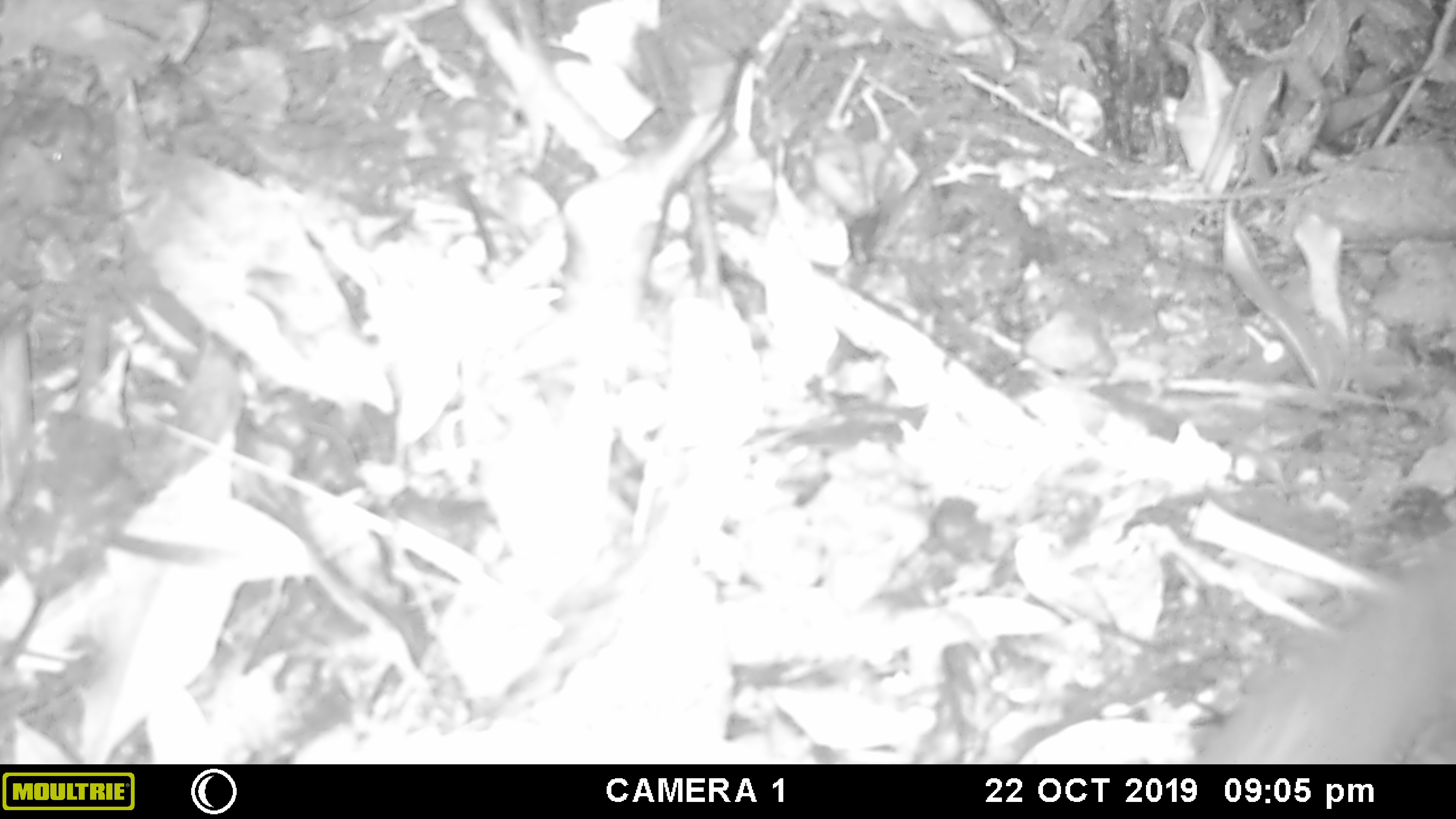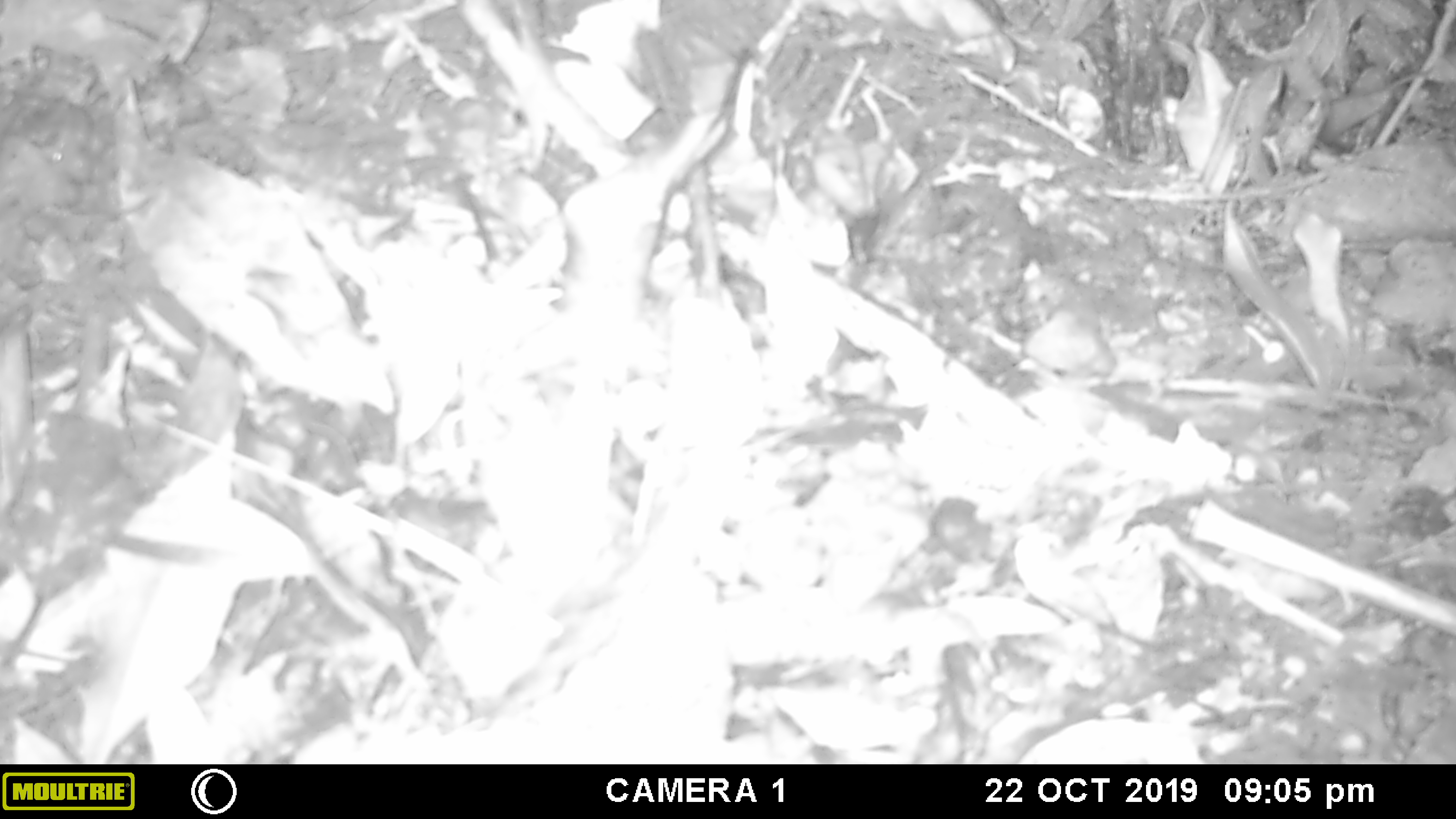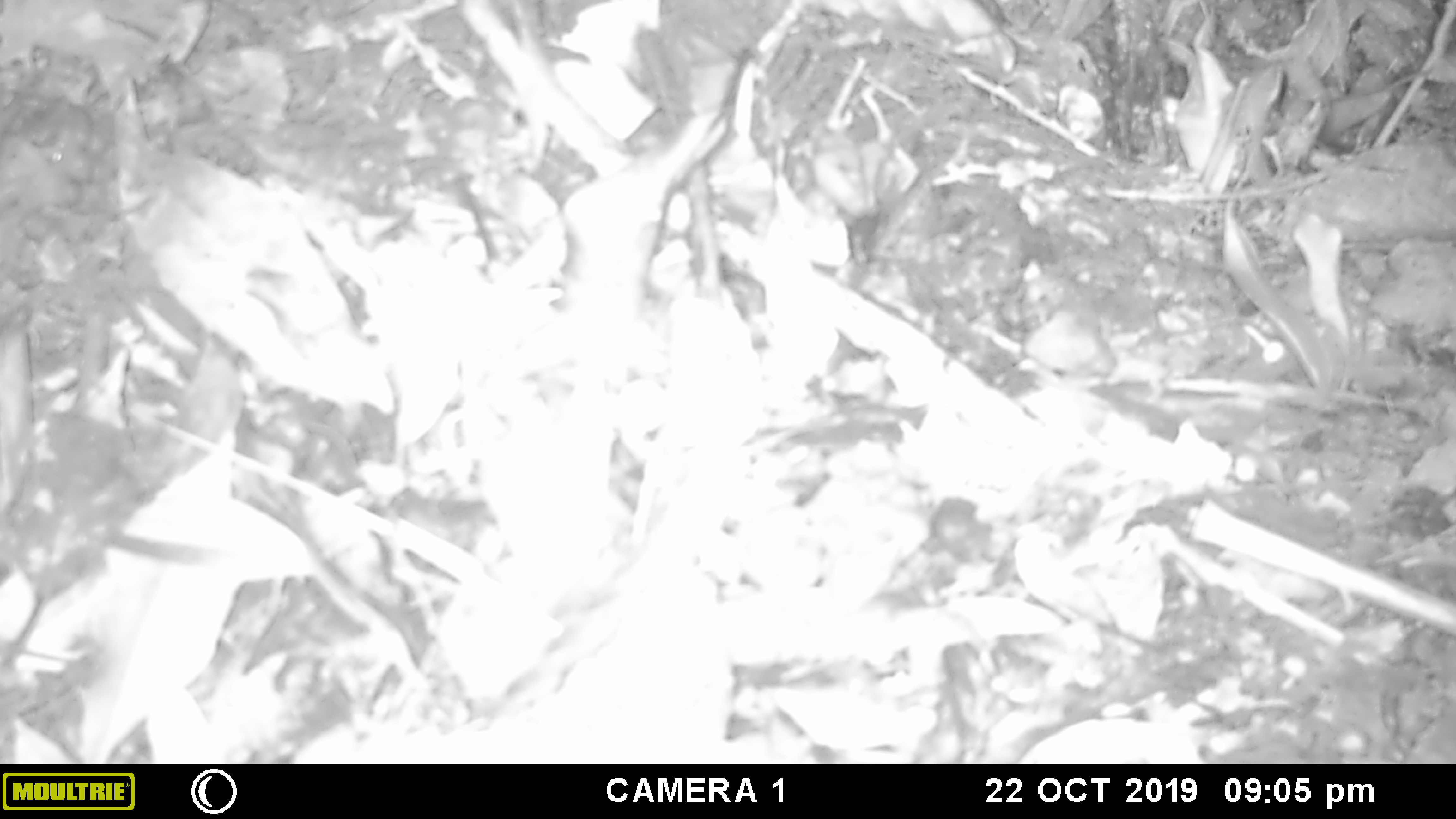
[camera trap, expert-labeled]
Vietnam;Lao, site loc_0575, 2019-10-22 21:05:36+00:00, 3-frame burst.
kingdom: Animalia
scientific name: Animalia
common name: animal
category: unidentified animal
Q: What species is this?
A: Unidentified animal (animal) (Animalia).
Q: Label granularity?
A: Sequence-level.